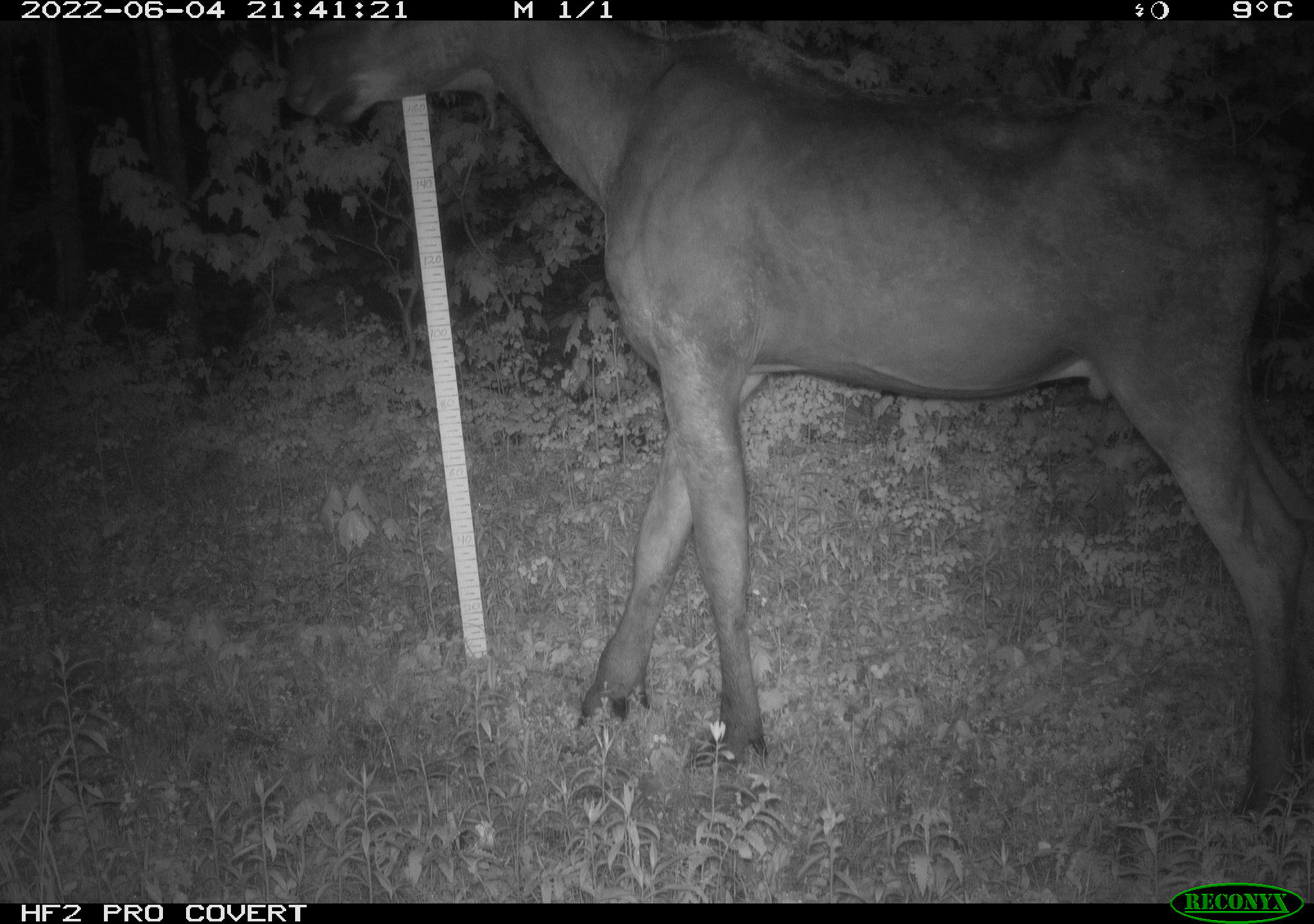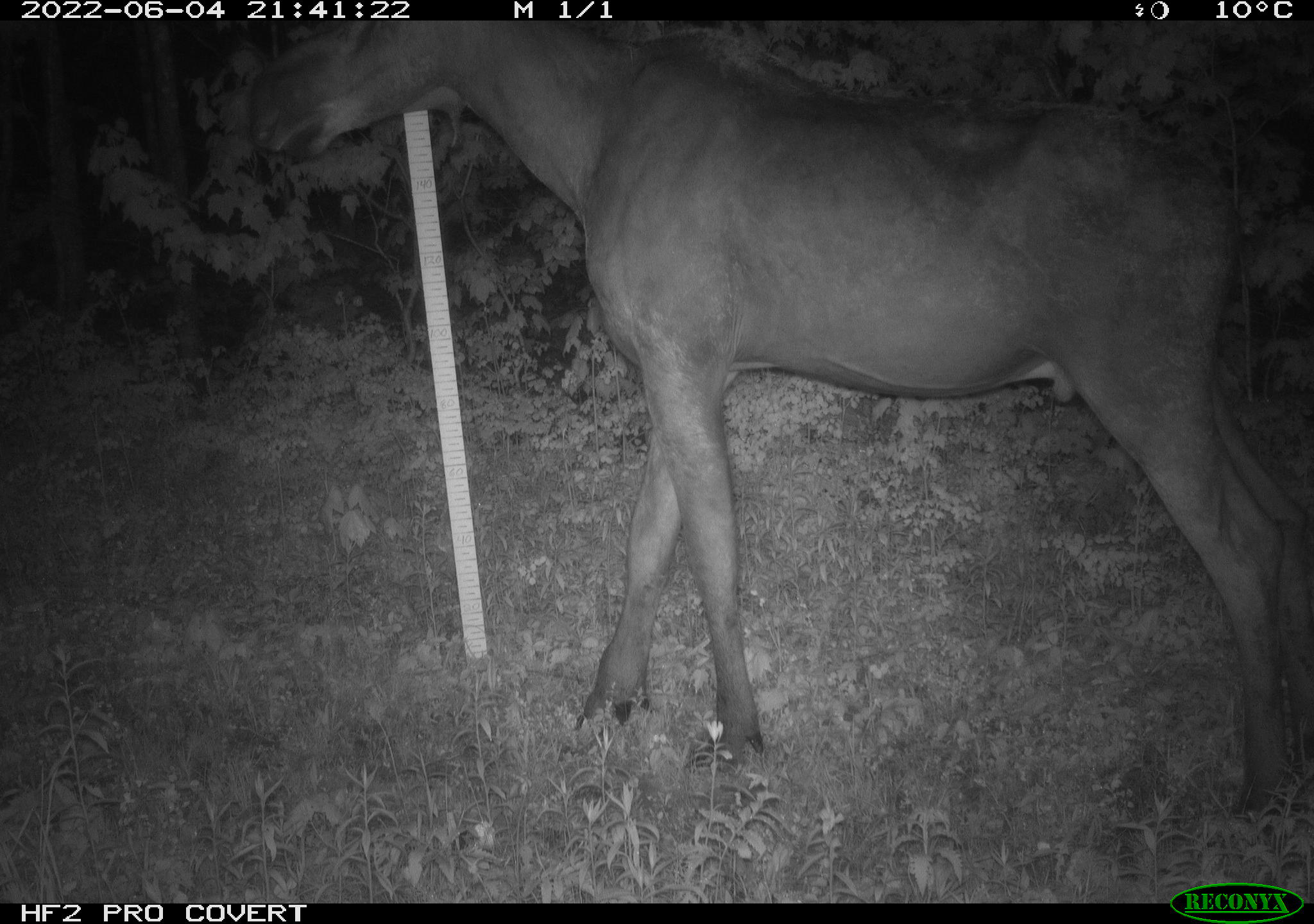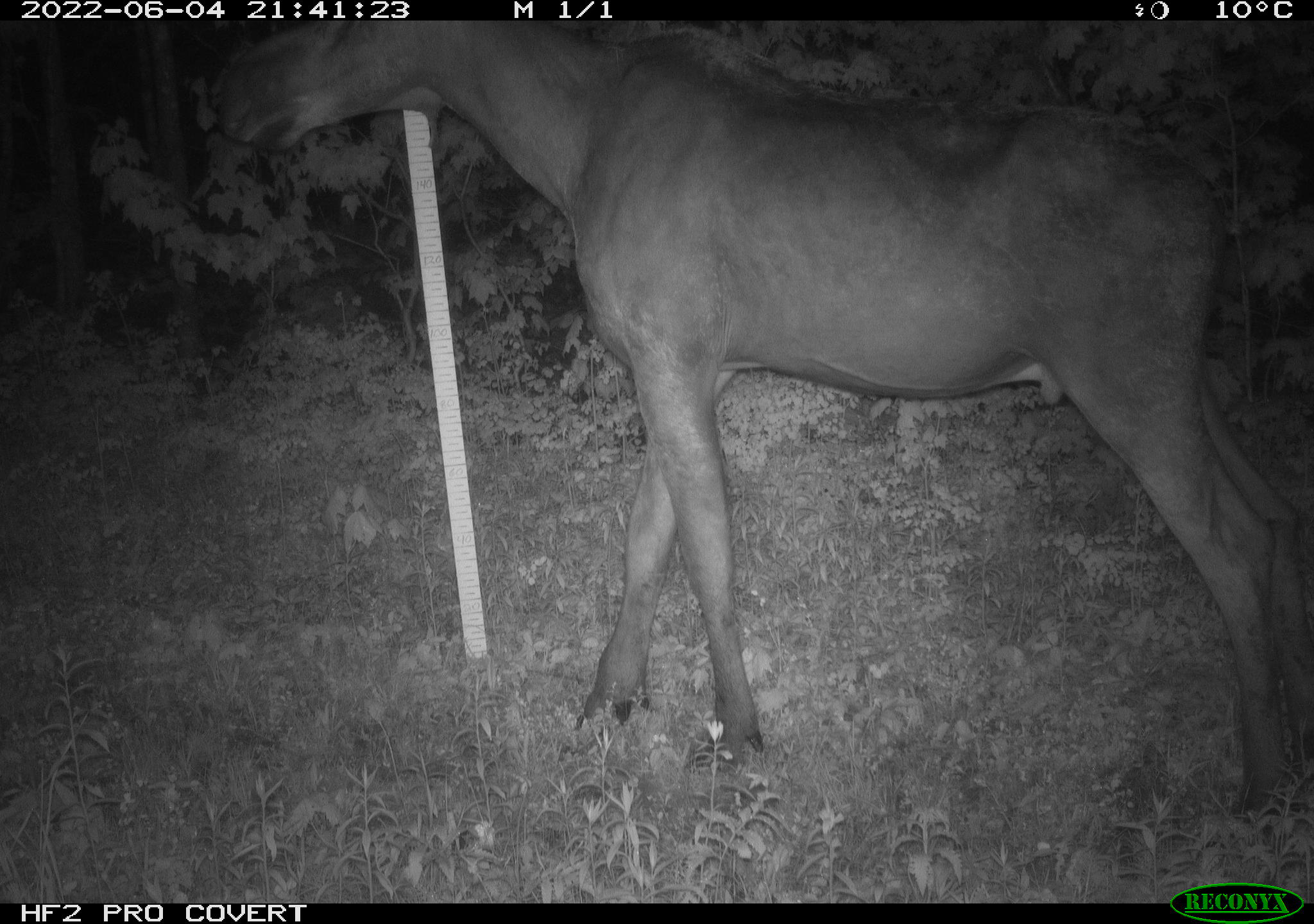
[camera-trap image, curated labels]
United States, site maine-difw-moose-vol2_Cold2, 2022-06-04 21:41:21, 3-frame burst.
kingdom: Animalia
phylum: Chordata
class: Mammalia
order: Artiodactyla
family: Cervidae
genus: Alces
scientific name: Alces alces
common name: moose